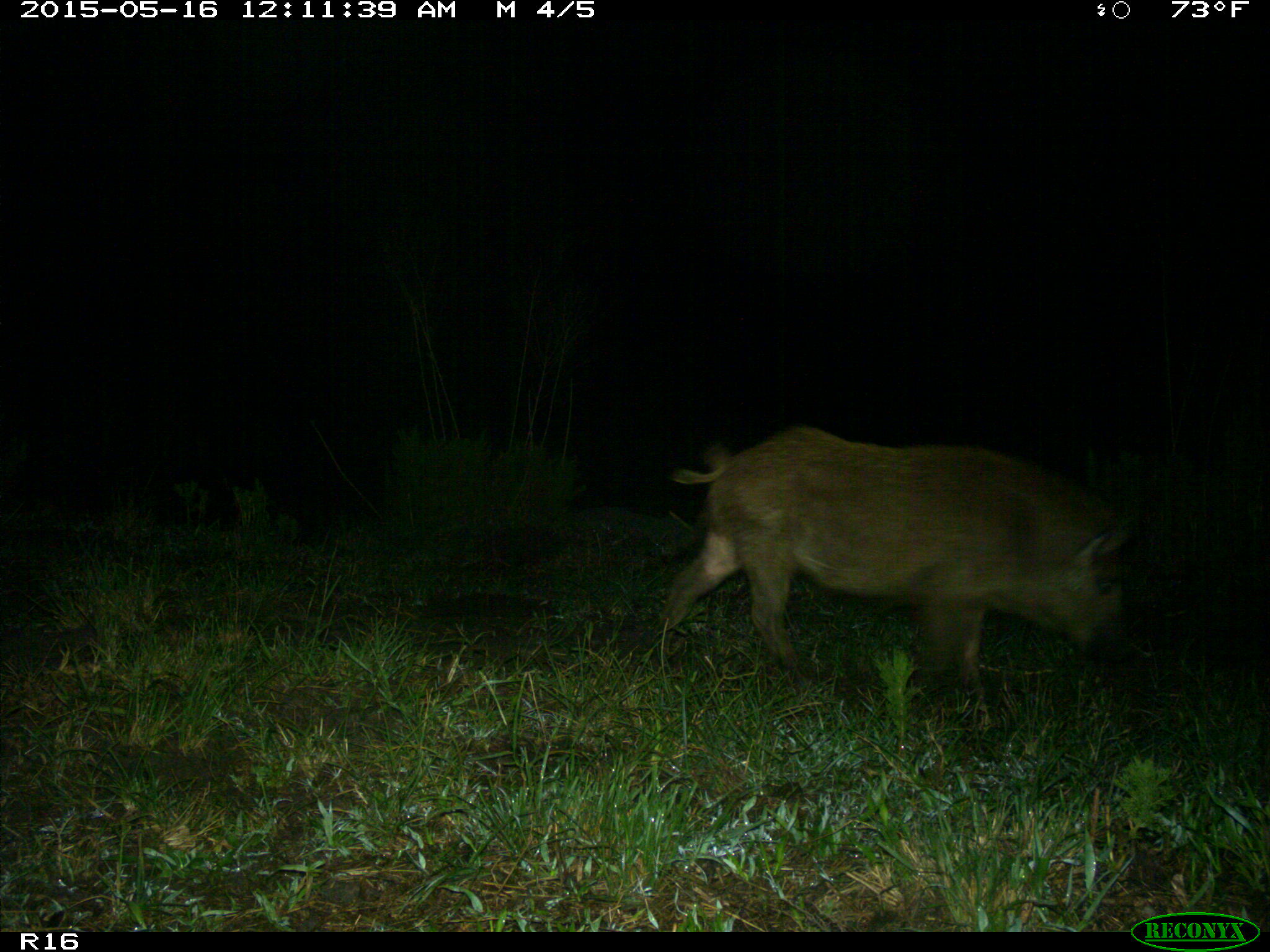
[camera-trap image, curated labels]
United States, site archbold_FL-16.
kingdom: Animalia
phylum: Chordata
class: Mammalia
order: Artiodactyla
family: Suidae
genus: Sus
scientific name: Sus scrofa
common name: wild boar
Sus scrofa (wild boar).